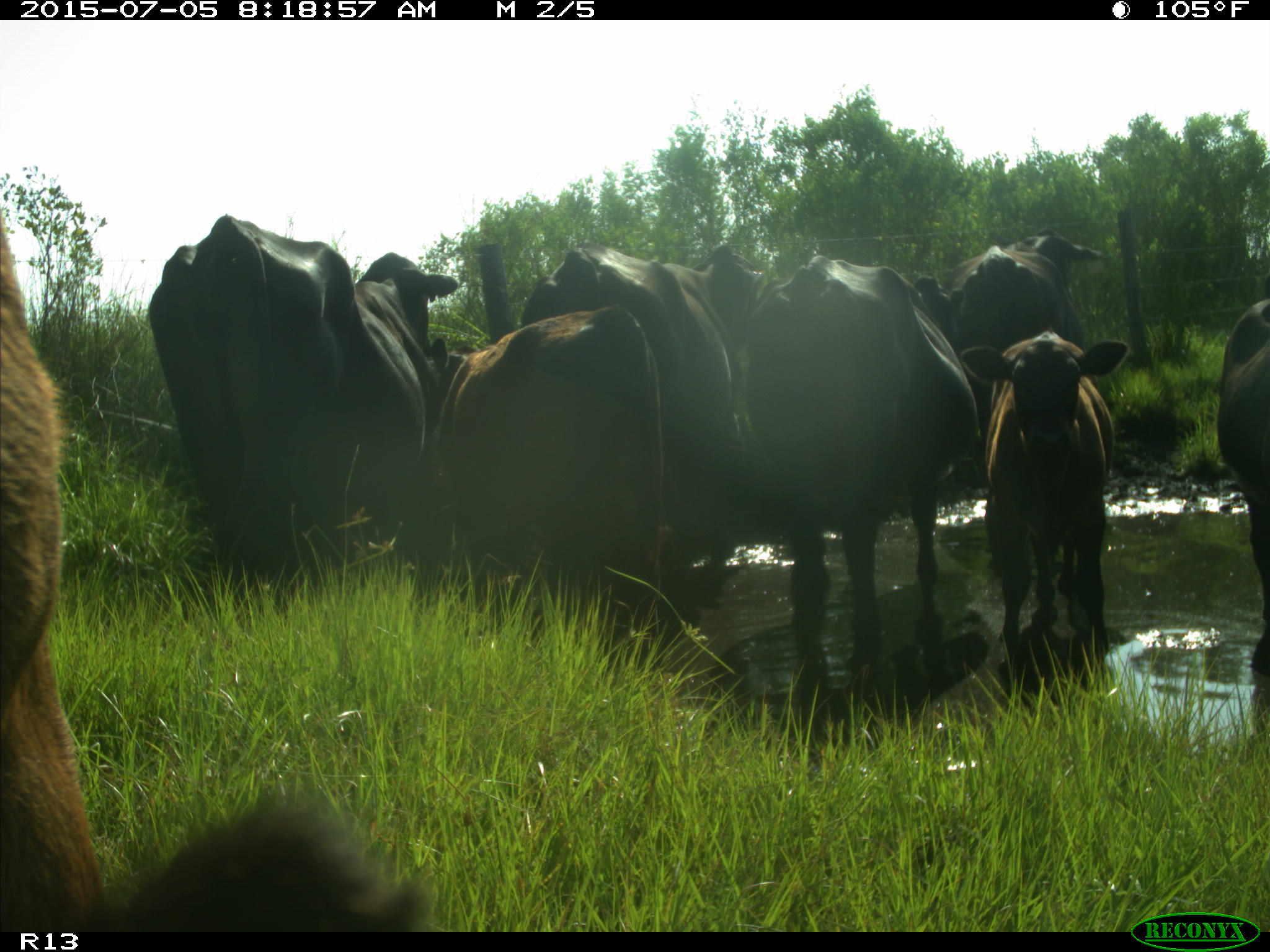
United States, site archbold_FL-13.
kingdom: Animalia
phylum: Chordata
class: Mammalia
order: Artiodactyla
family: Bovidae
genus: Bos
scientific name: Bos taurus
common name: domestic cow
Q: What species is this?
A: Bos taurus (domestic cow).